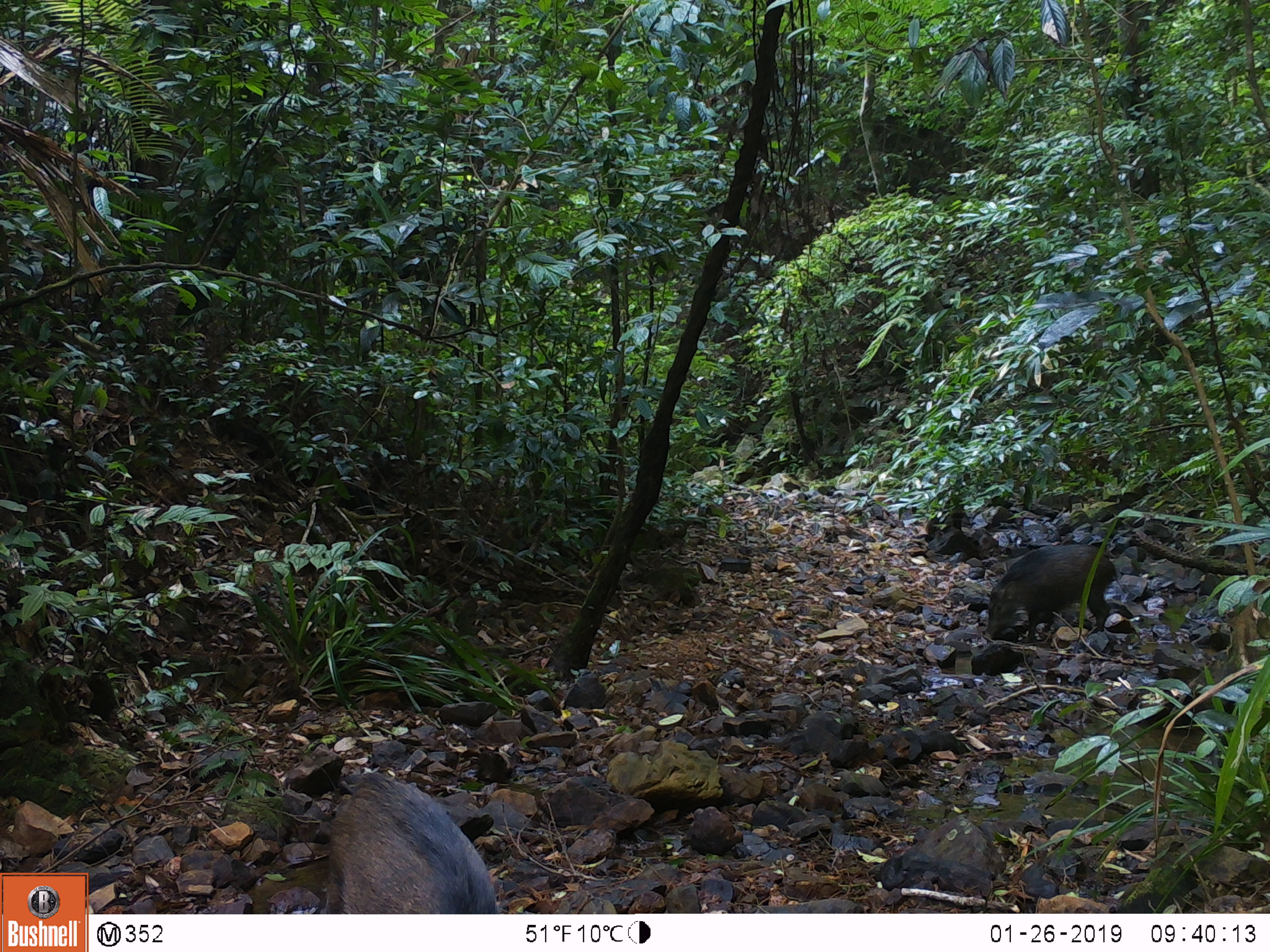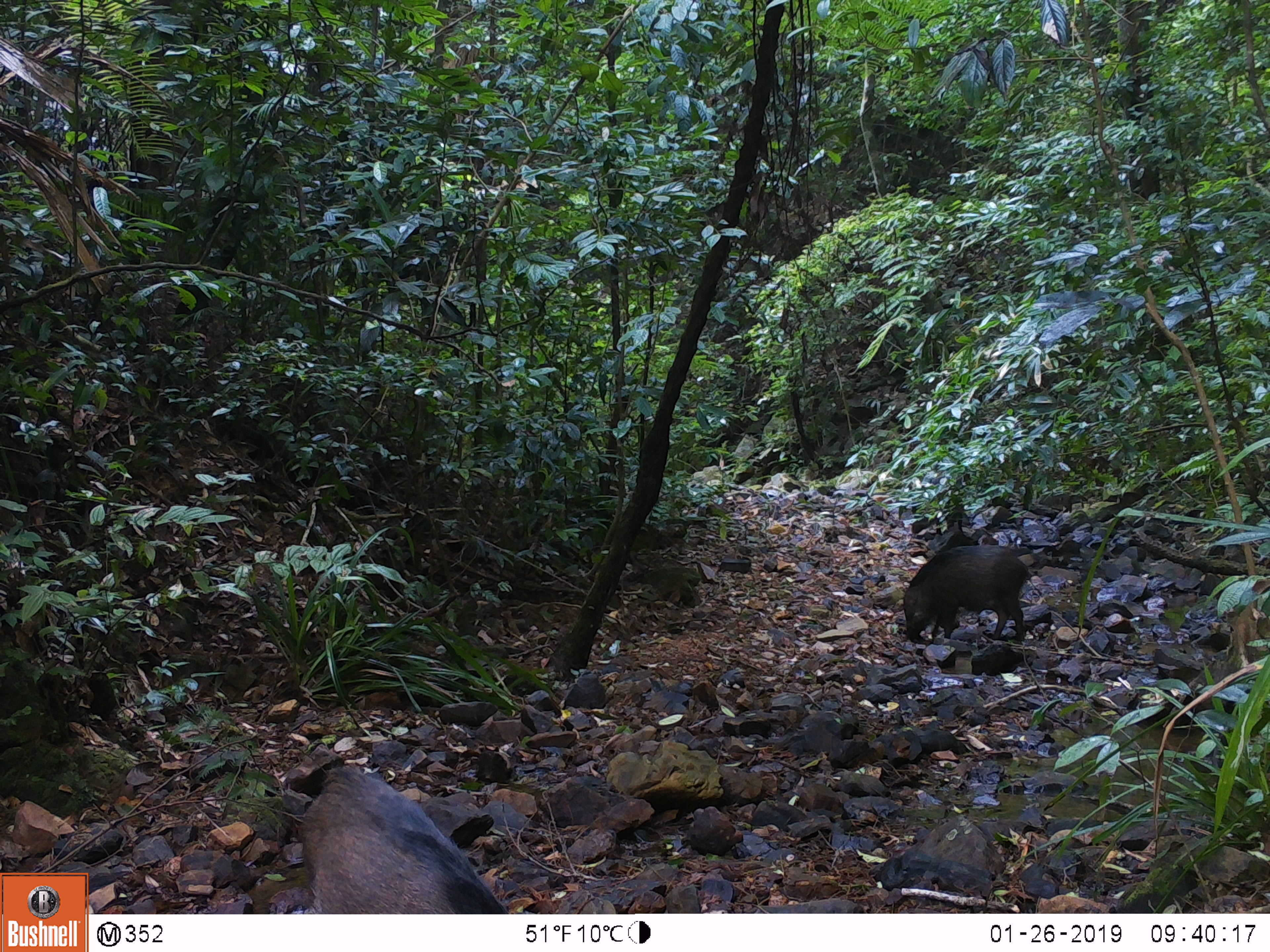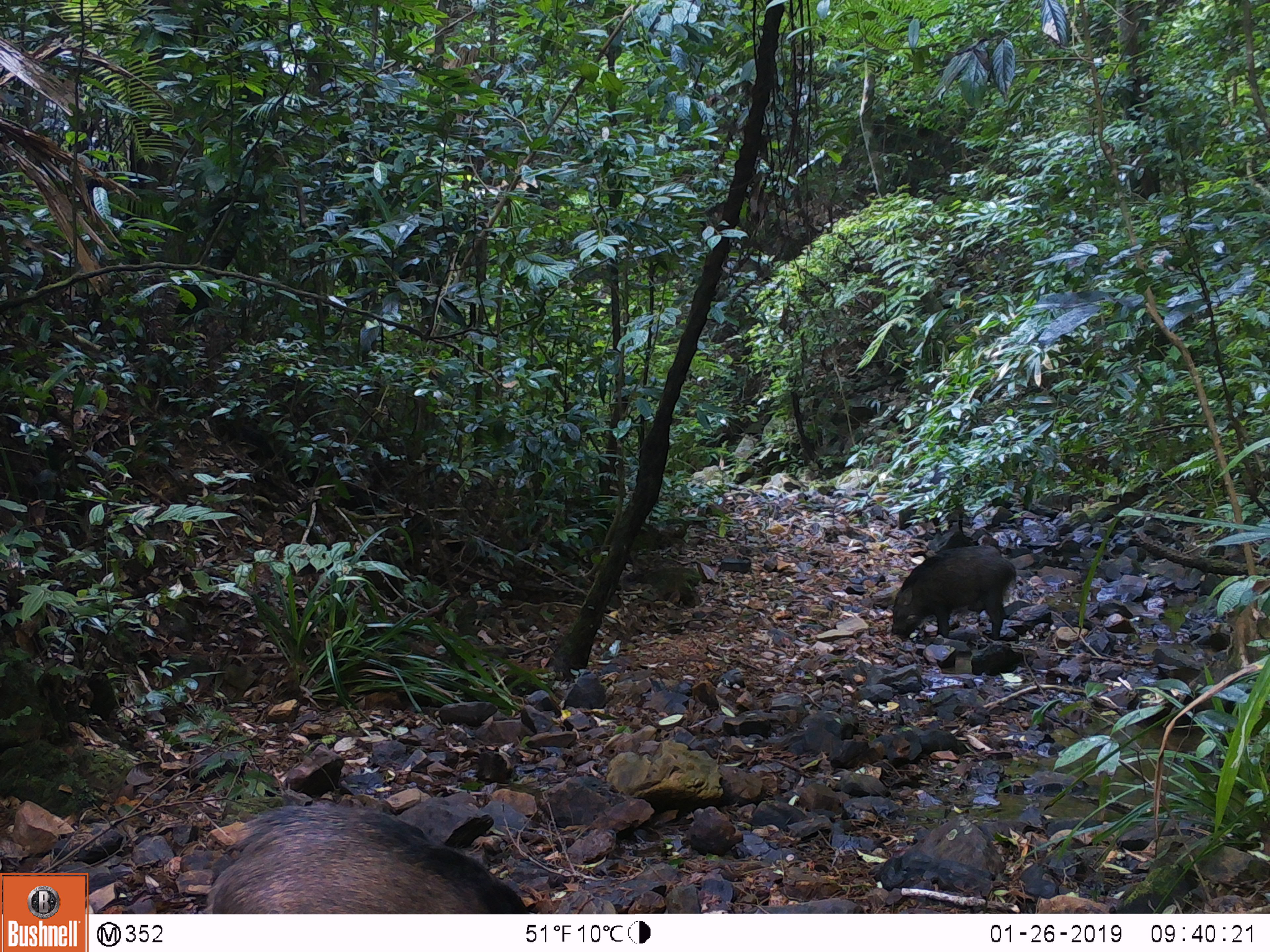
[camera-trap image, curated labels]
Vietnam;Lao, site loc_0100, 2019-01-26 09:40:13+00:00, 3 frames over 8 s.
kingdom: Animalia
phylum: Chordata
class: Mammalia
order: Artiodactyla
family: Suidae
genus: Sus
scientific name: Sus scrofa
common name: eurasian wild pig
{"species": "eurasian wild pig (Sus scrofa)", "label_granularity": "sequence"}